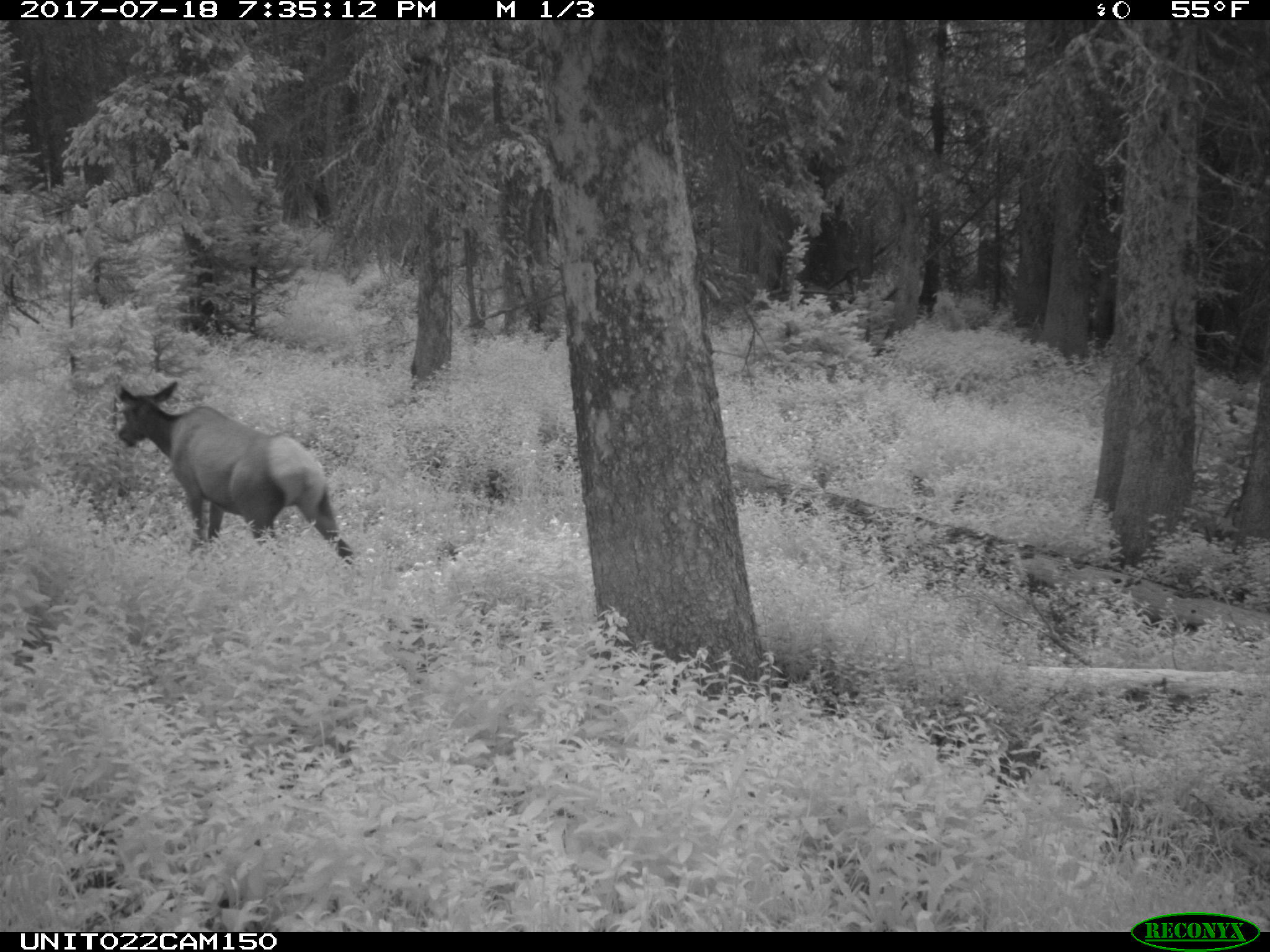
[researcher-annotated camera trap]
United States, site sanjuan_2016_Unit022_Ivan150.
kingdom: Animalia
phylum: Chordata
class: Mammalia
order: Artiodactyla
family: Cervidae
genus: Cervus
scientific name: Cervus elaphus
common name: red deer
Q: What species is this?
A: Cervus elaphus (red deer).